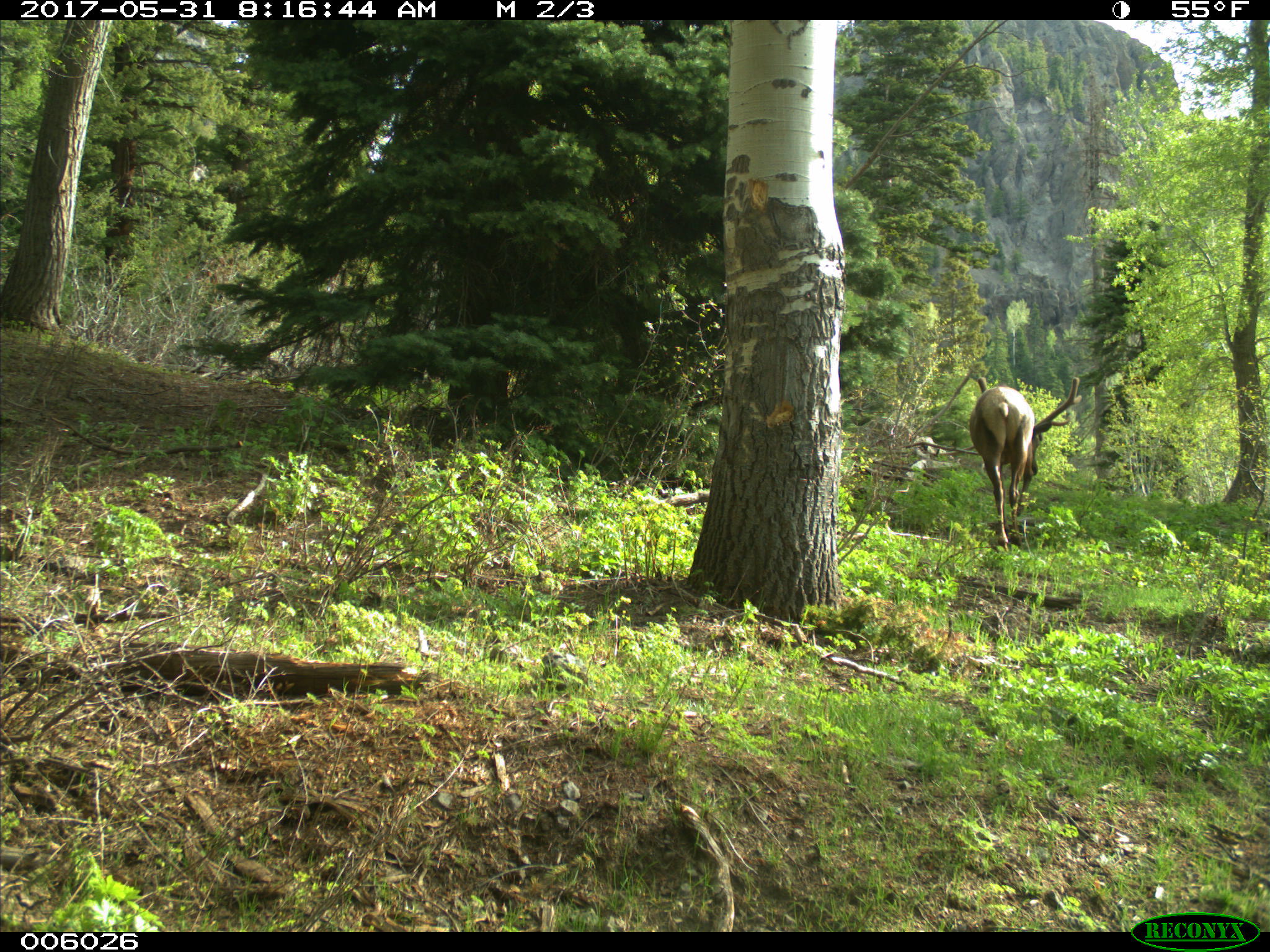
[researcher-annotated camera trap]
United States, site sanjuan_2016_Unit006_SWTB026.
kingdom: Animalia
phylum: Chordata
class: Mammalia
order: Artiodactyla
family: Cervidae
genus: Cervus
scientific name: Cervus elaphus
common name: red deer